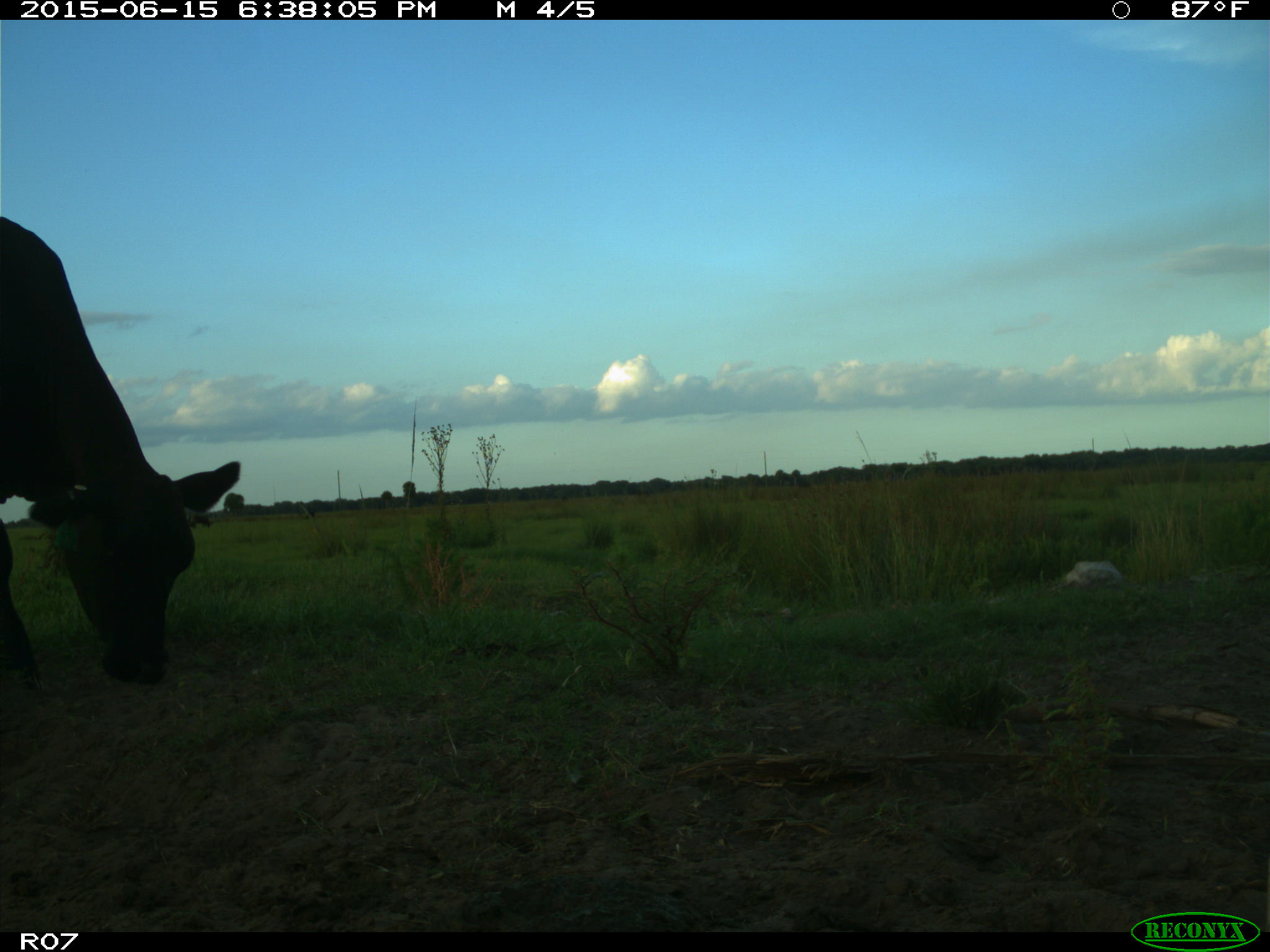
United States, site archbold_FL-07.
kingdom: Animalia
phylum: Chordata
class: Mammalia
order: Artiodactyla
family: Bovidae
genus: Bos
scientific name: Bos taurus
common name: domestic cow